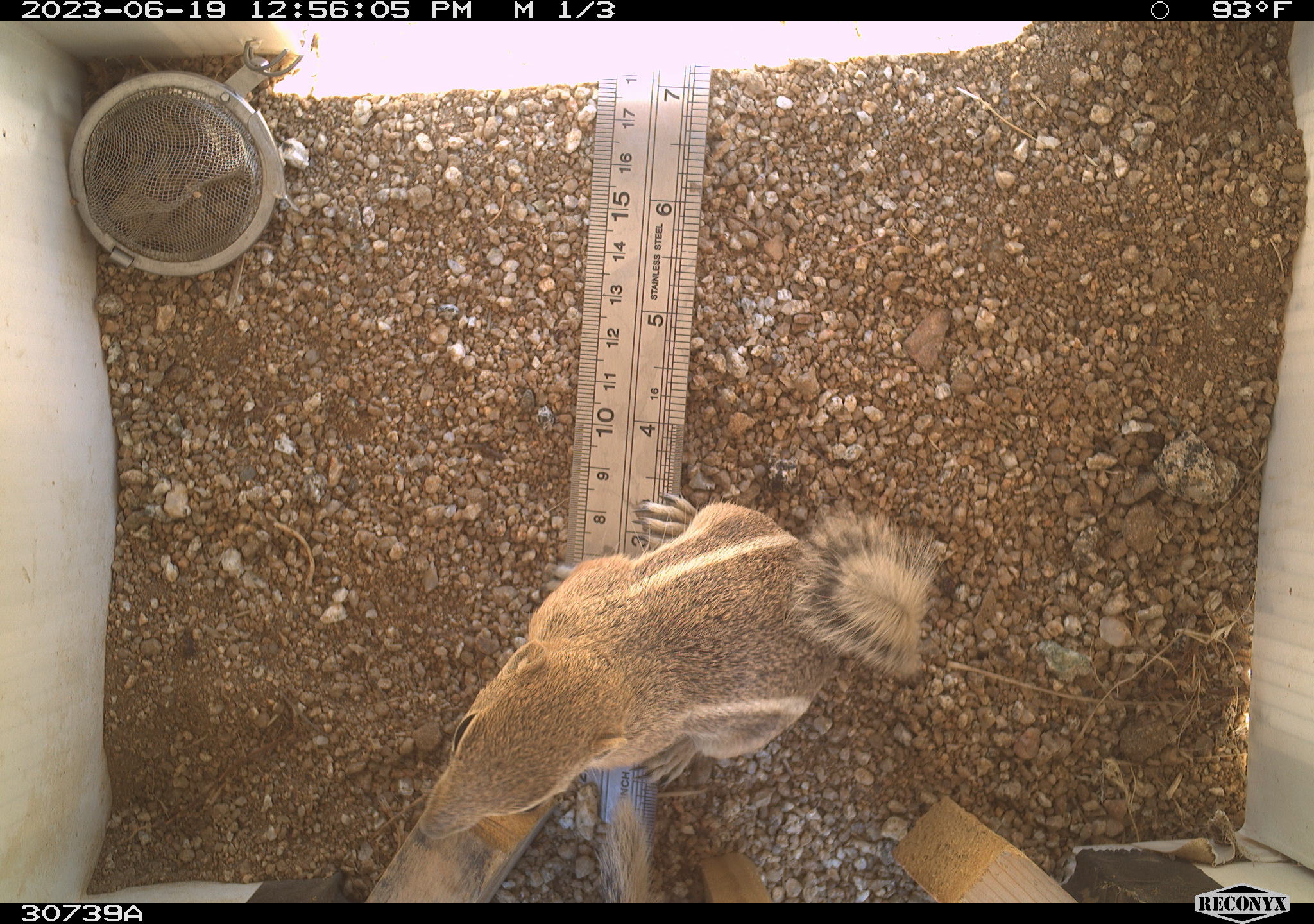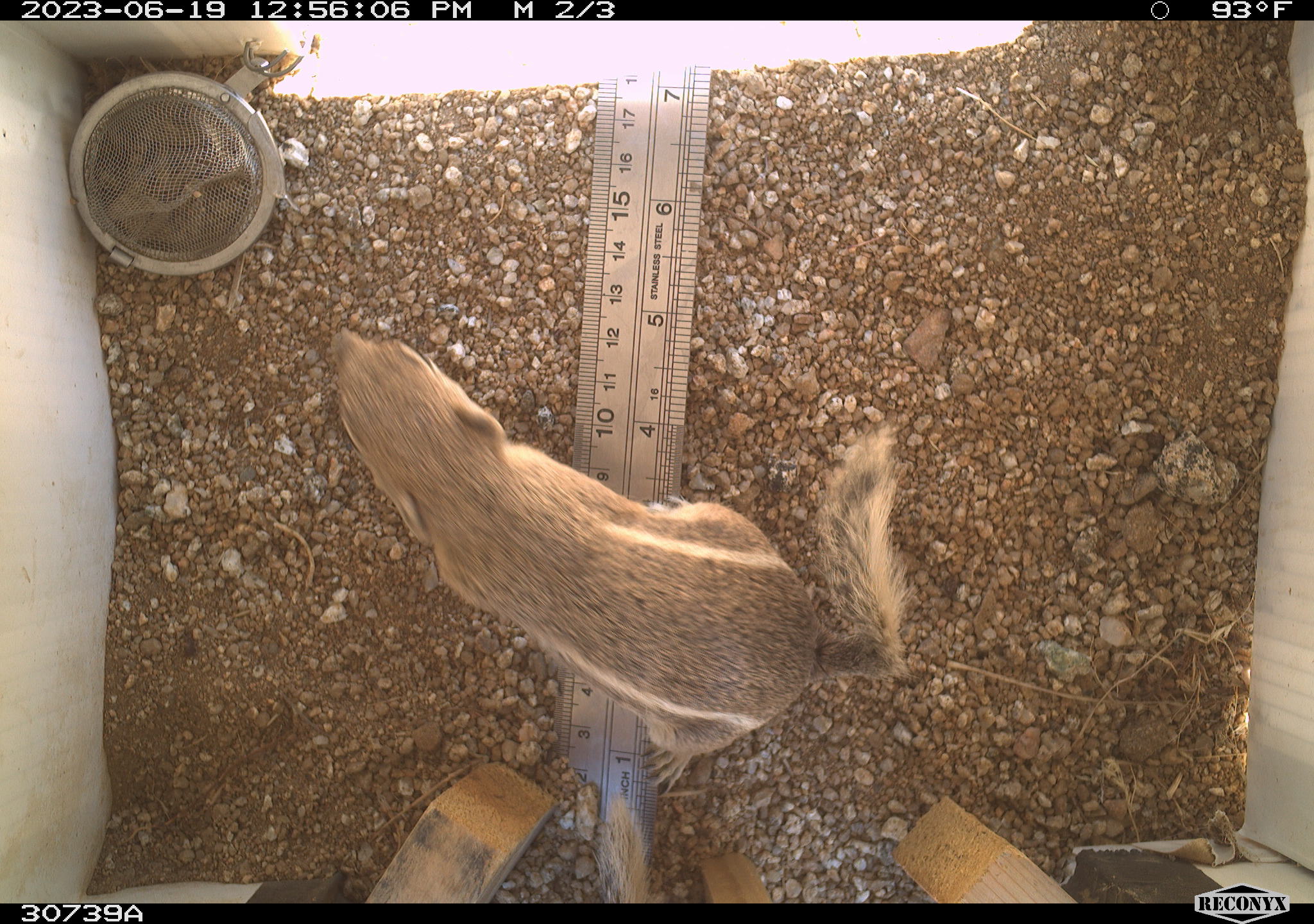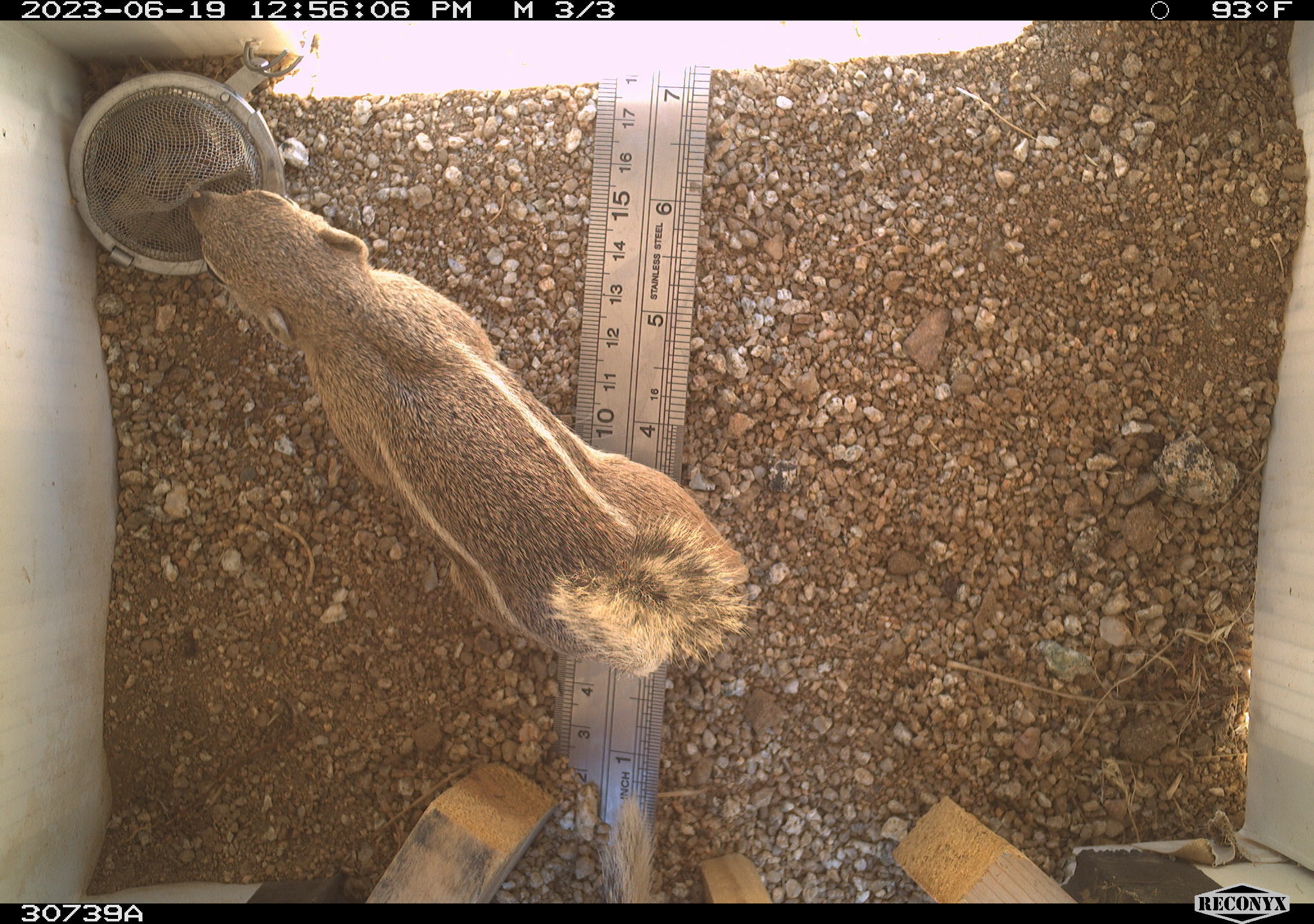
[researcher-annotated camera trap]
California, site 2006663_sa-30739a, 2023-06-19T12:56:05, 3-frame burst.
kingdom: Animalia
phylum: Chordata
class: Mammalia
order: Rodentia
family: Sciuridae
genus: Ammospermophilus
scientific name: Ammospermophilus leucurus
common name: white-tailed antelope squirrel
White-tailed antelope squirrel (Ammospermophilus leucurus).